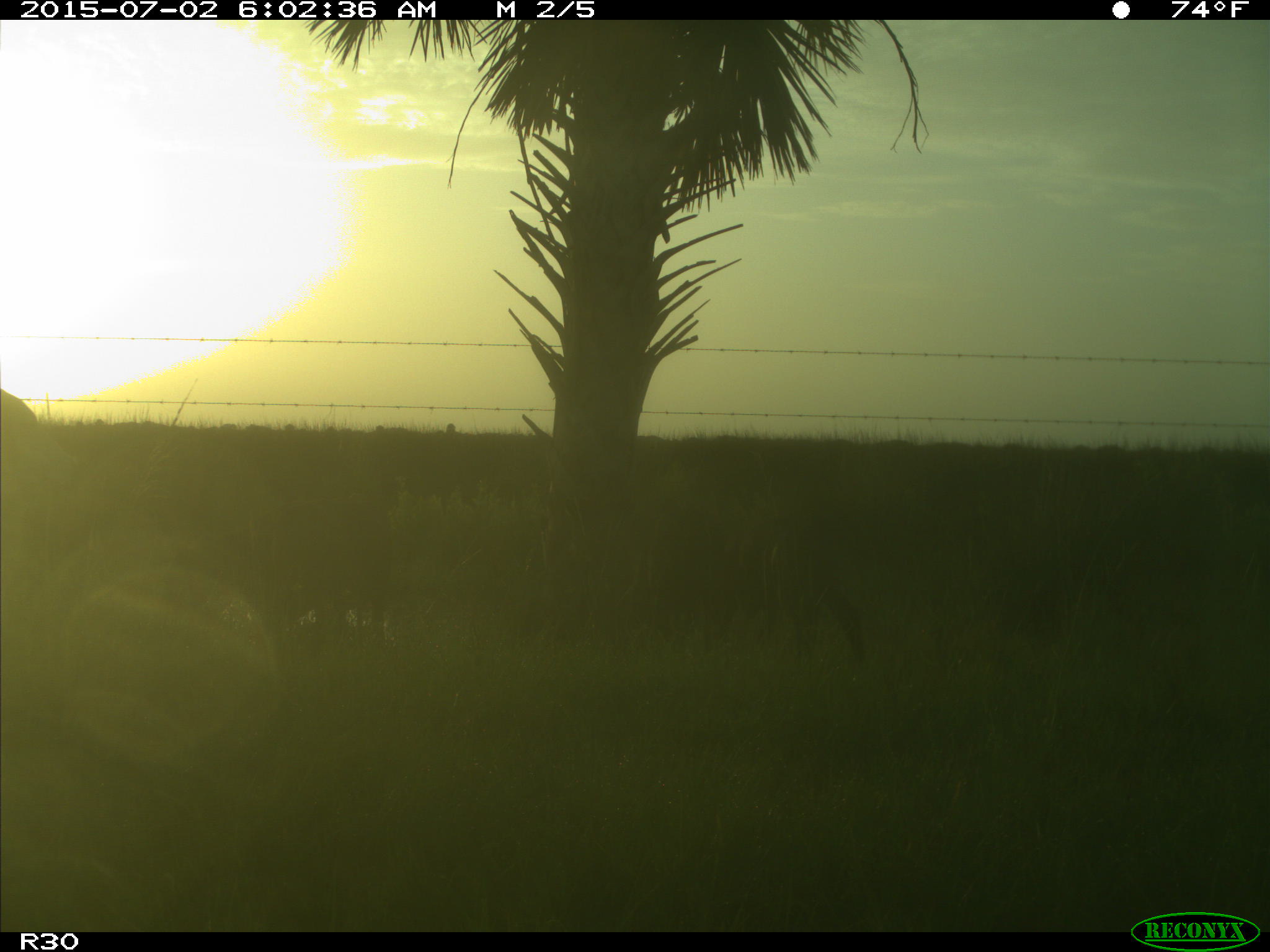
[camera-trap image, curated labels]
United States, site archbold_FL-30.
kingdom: Animalia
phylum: Chordata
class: Mammalia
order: Artiodactyla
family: Bovidae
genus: Bos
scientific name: Bos taurus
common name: domestic cow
Bos taurus (domestic cow).